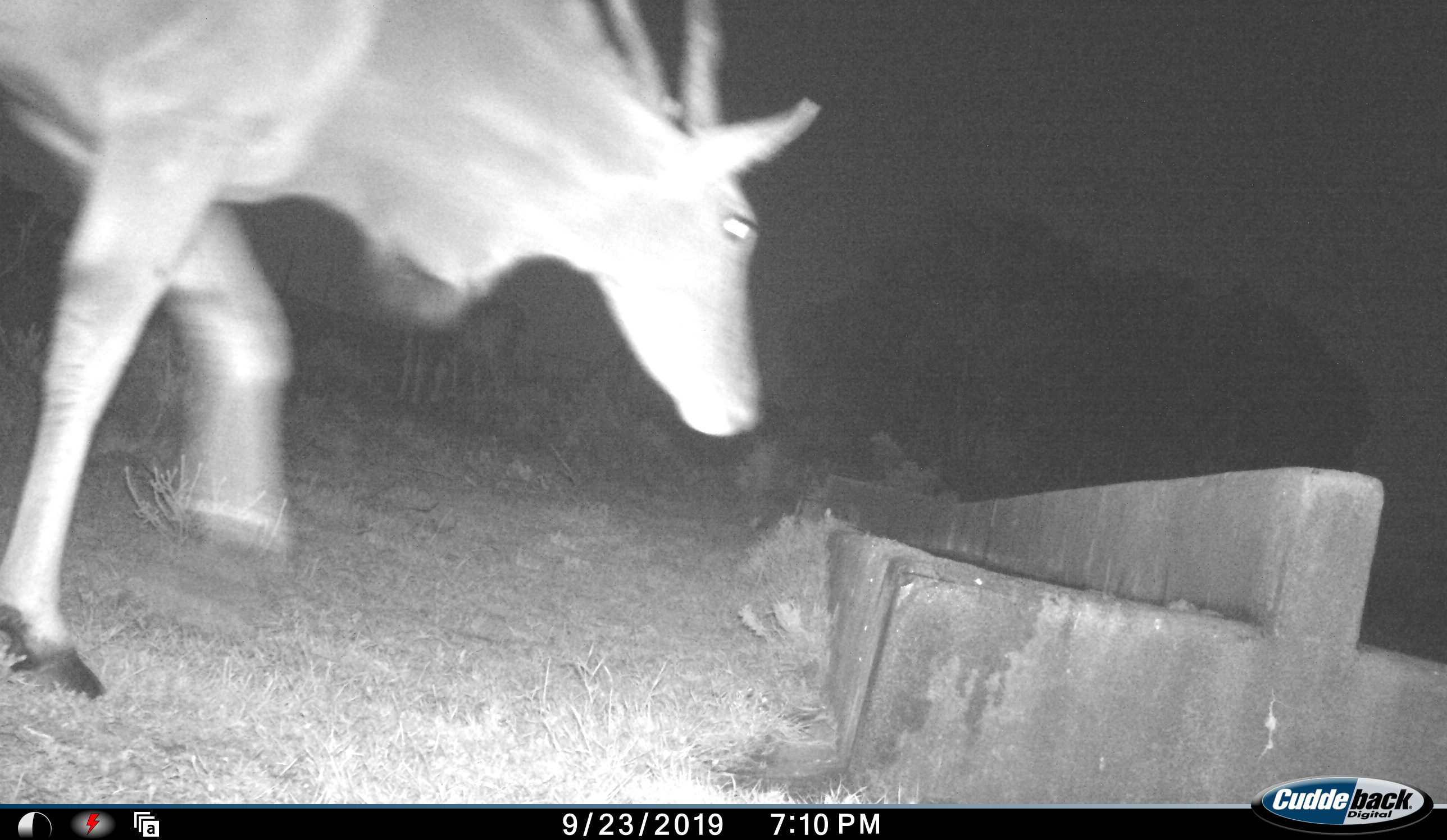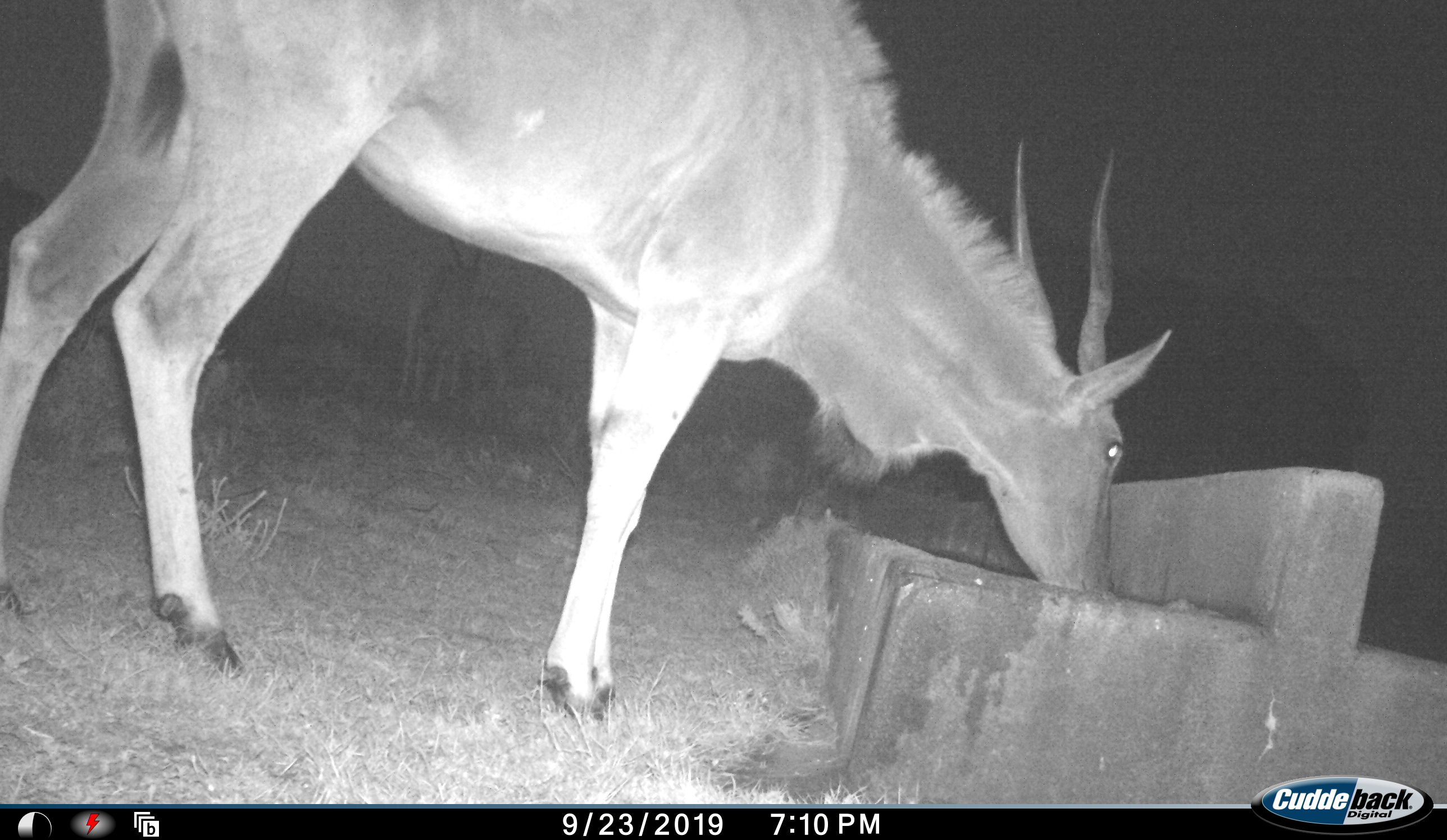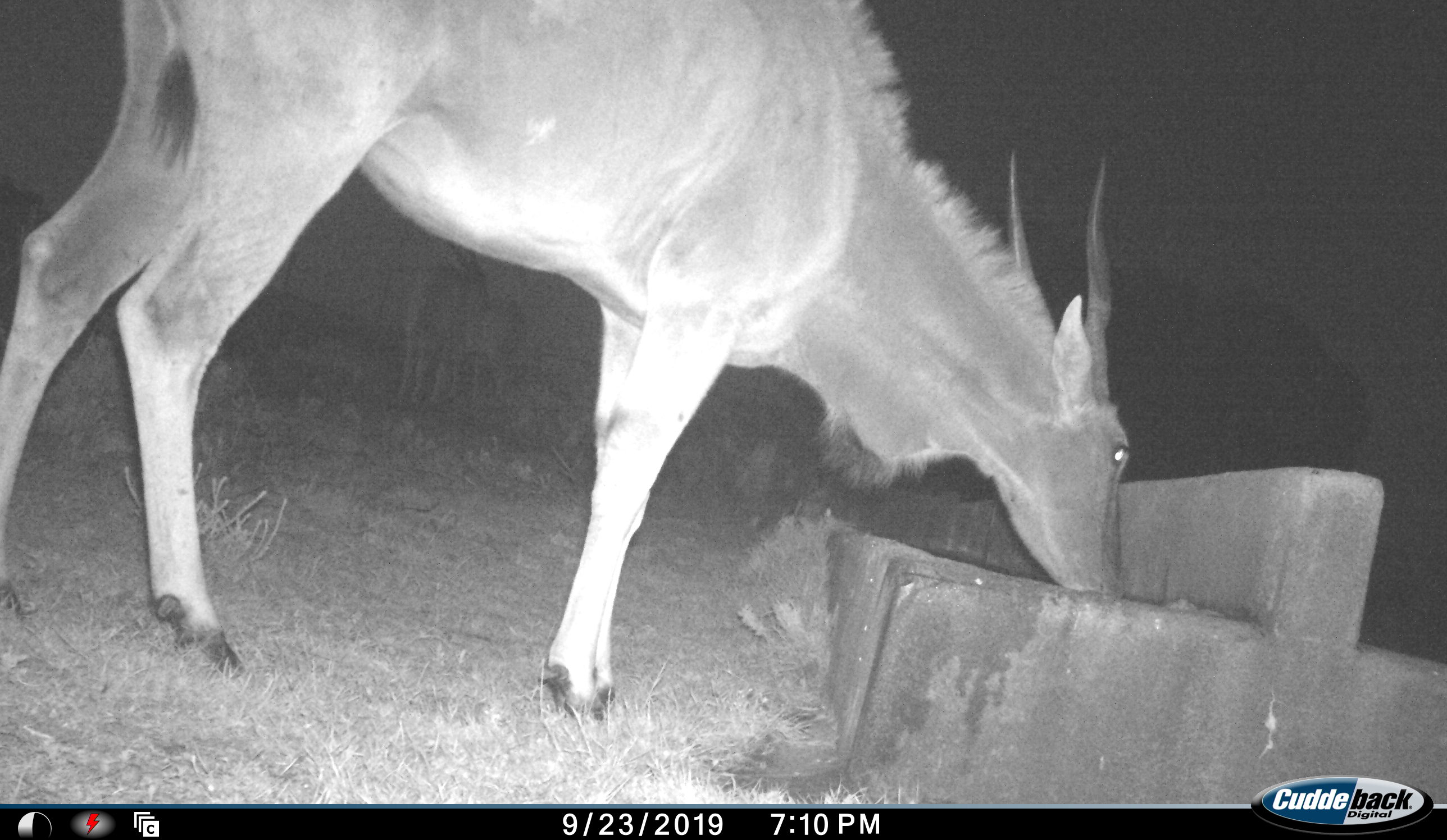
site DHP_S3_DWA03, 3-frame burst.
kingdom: Animalia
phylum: Chordata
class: Mammalia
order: Artiodactyla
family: Bovidae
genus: Tragelaphus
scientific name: Tragelaphus oryx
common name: eland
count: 1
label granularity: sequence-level